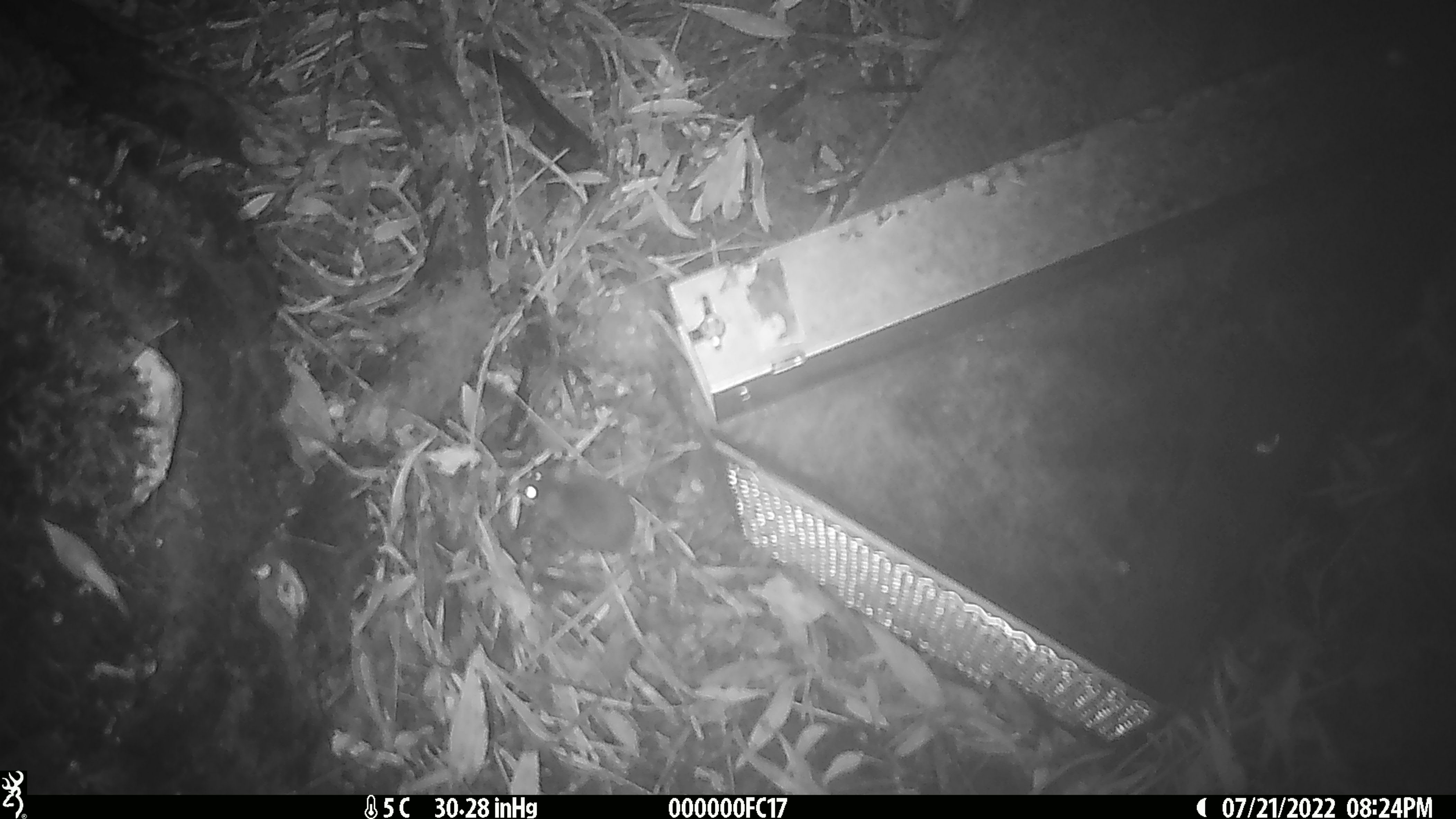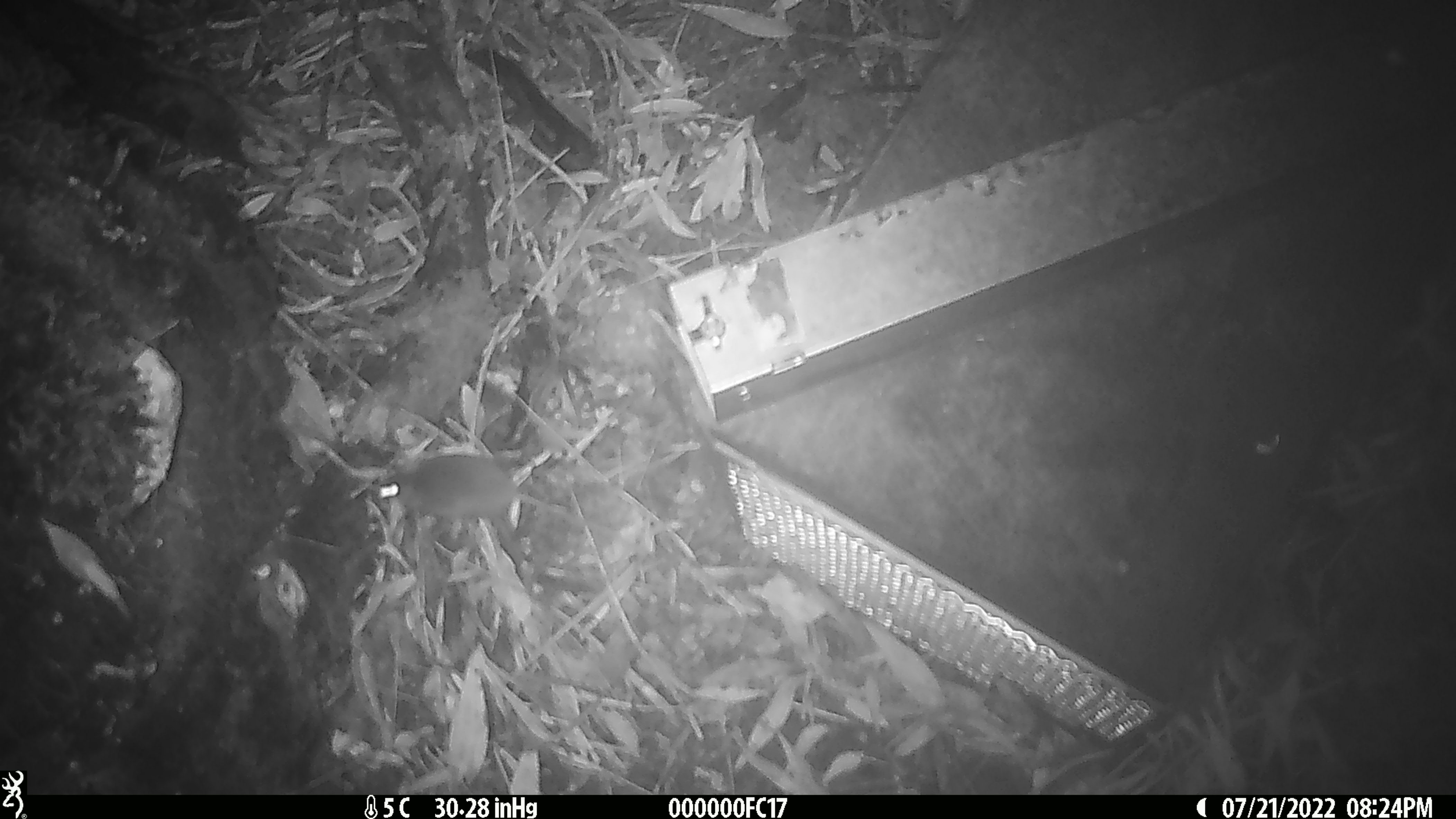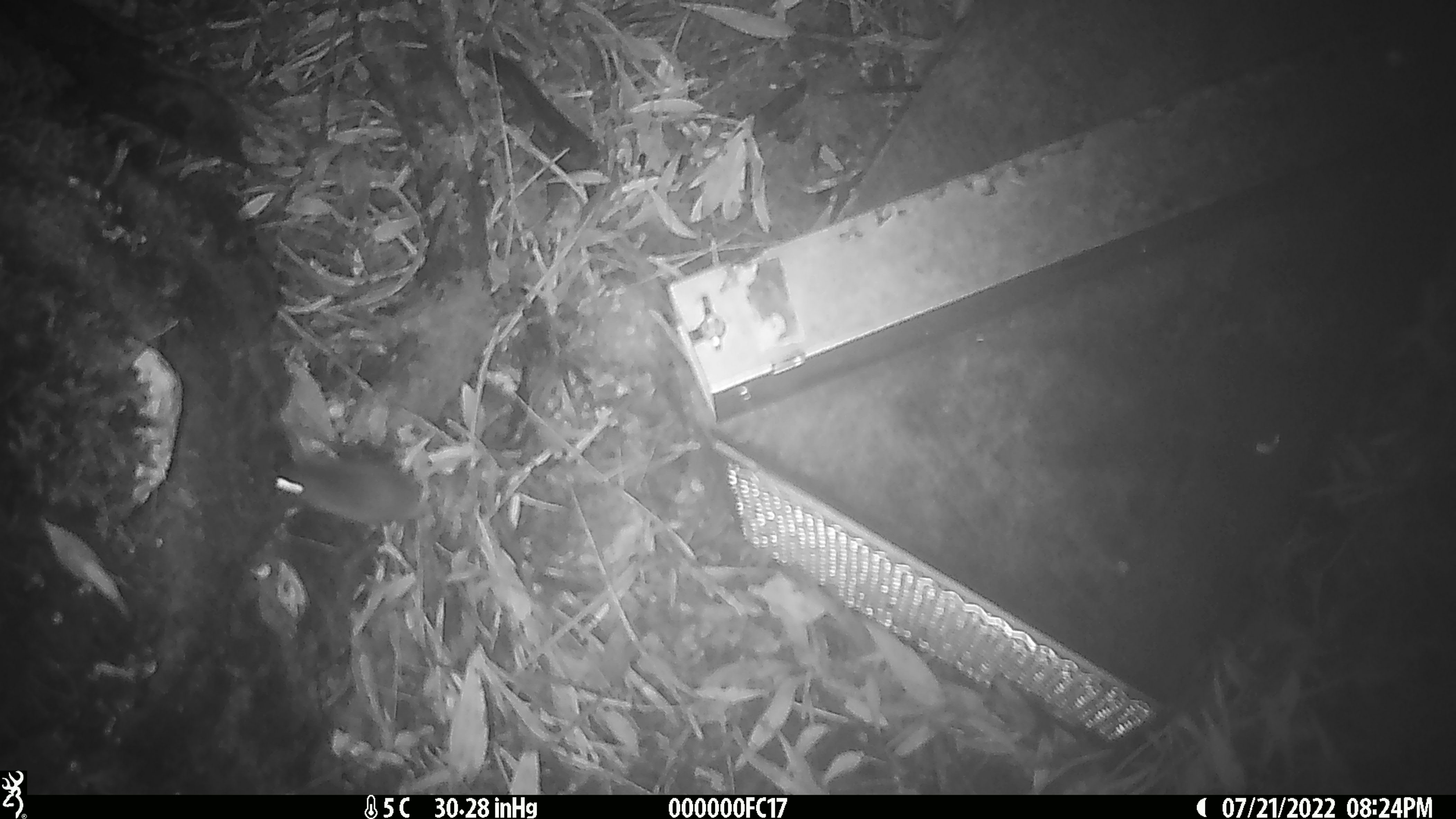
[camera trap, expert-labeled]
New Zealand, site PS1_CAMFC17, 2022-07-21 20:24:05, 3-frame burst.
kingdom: Animalia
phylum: Chordata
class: Mammalia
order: Rodentia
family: Muridae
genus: Mus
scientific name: Mus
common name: mouse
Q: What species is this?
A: Mouse (Mus).